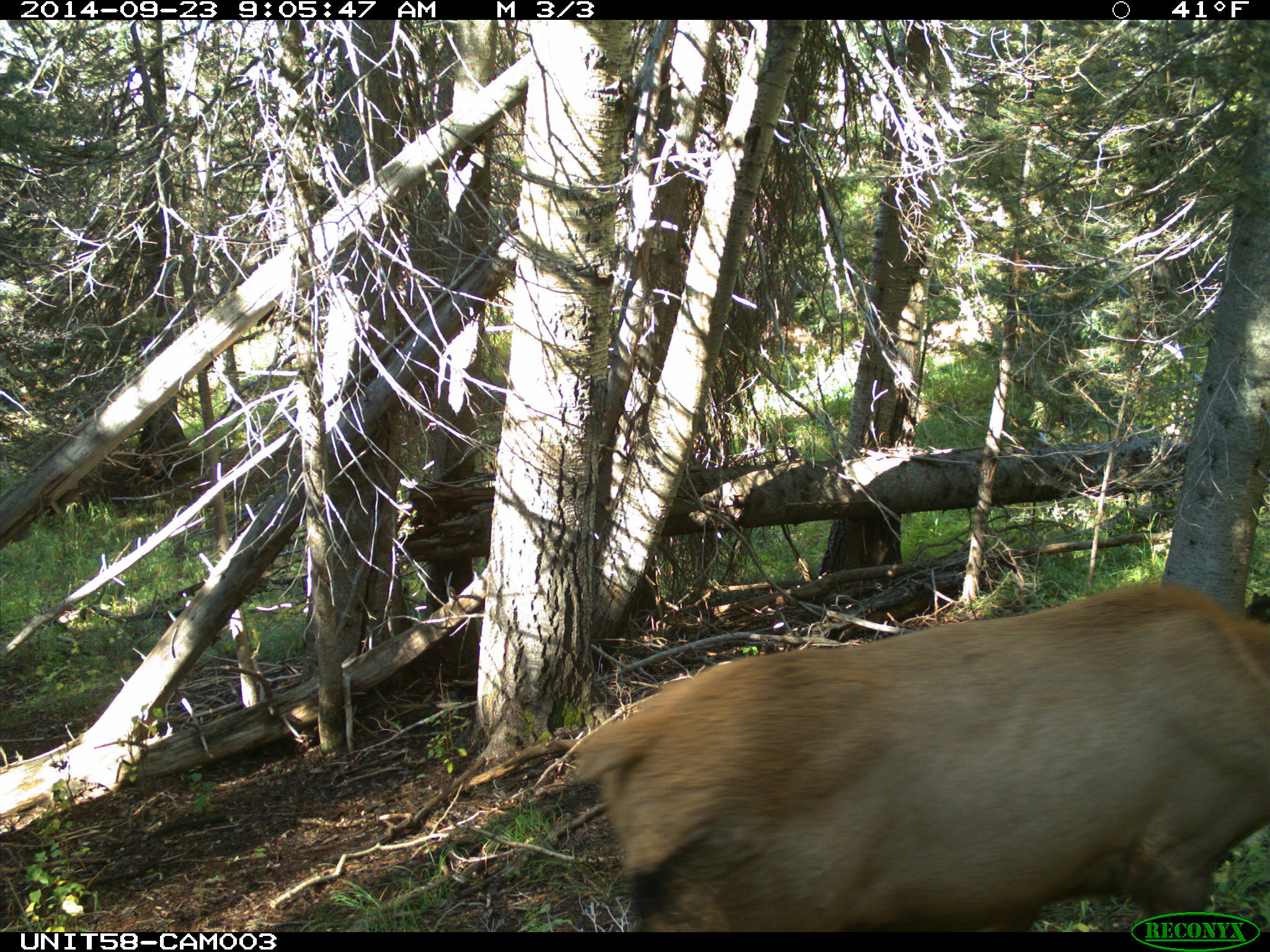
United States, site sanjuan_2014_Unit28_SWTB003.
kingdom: Animalia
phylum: Chordata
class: Mammalia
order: Artiodactyla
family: Cervidae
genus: Cervus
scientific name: Cervus elaphus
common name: red deer